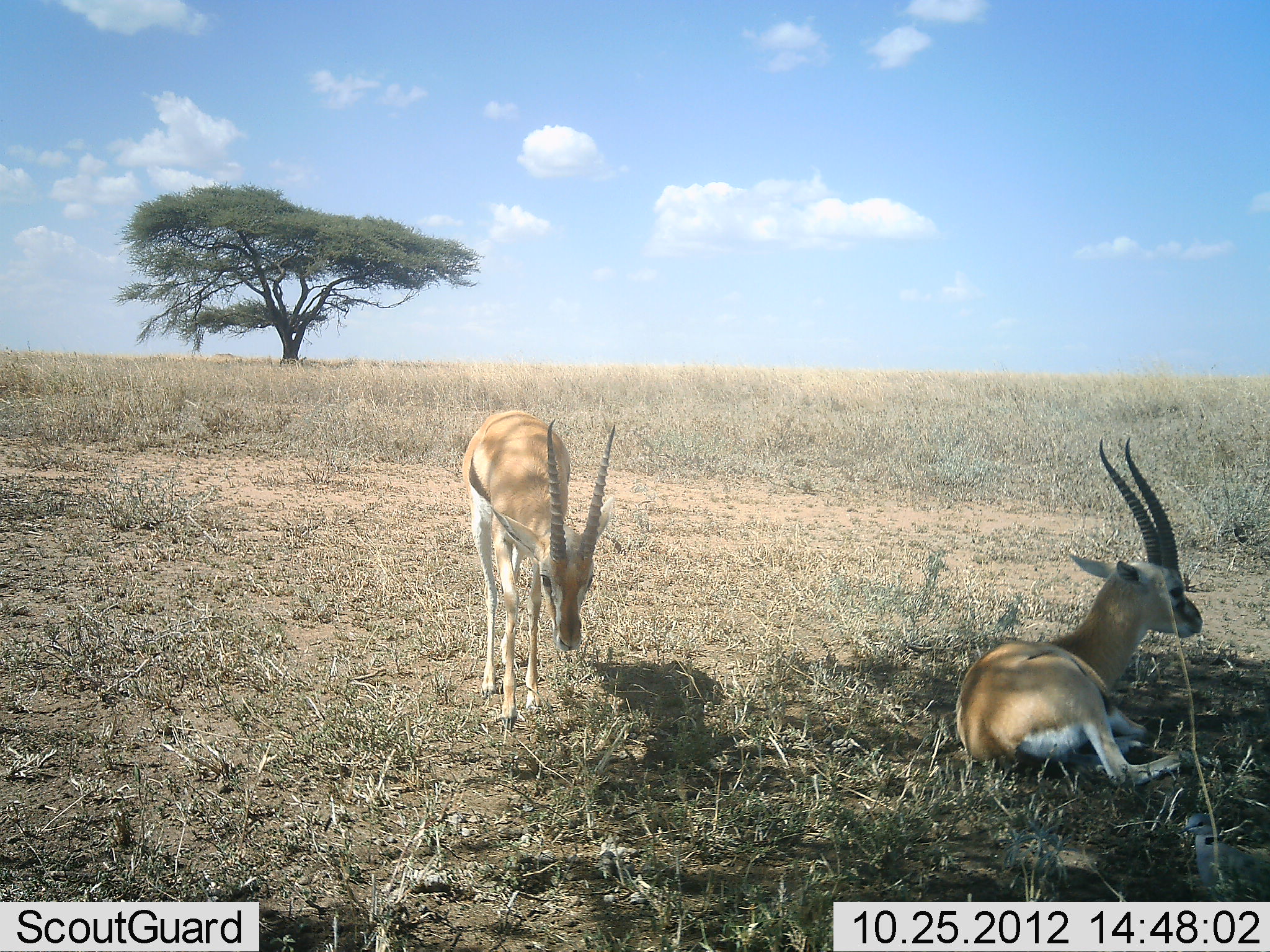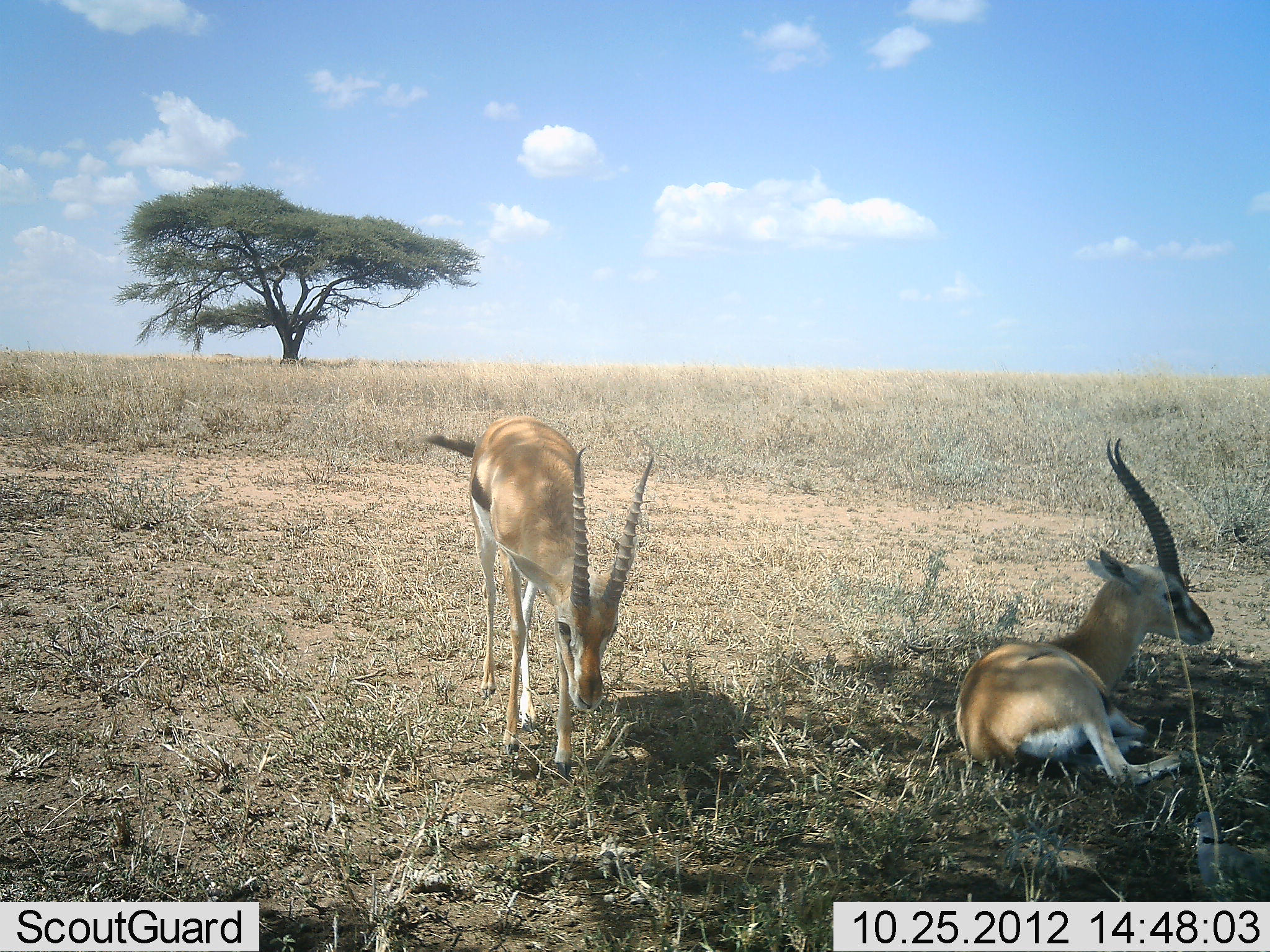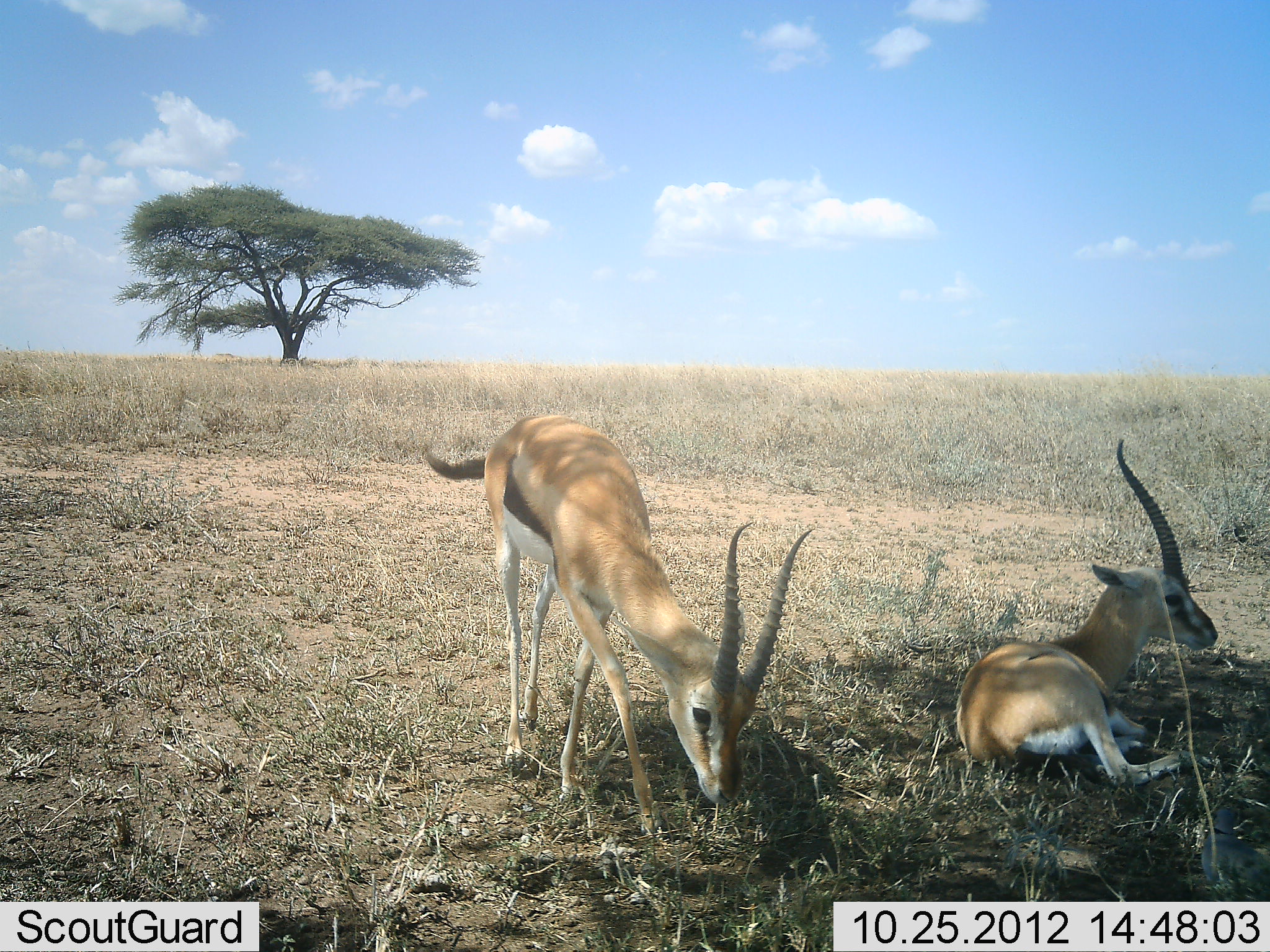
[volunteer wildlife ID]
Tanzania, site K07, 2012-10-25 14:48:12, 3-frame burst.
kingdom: Animalia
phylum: Chordata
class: Mammalia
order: Artiodactyla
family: Bovidae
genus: Eudorcas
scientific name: Eudorcas thomsonii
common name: thomson's gazelle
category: gazellethomsons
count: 2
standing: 40%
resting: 100%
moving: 30%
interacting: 0%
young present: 0%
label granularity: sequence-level